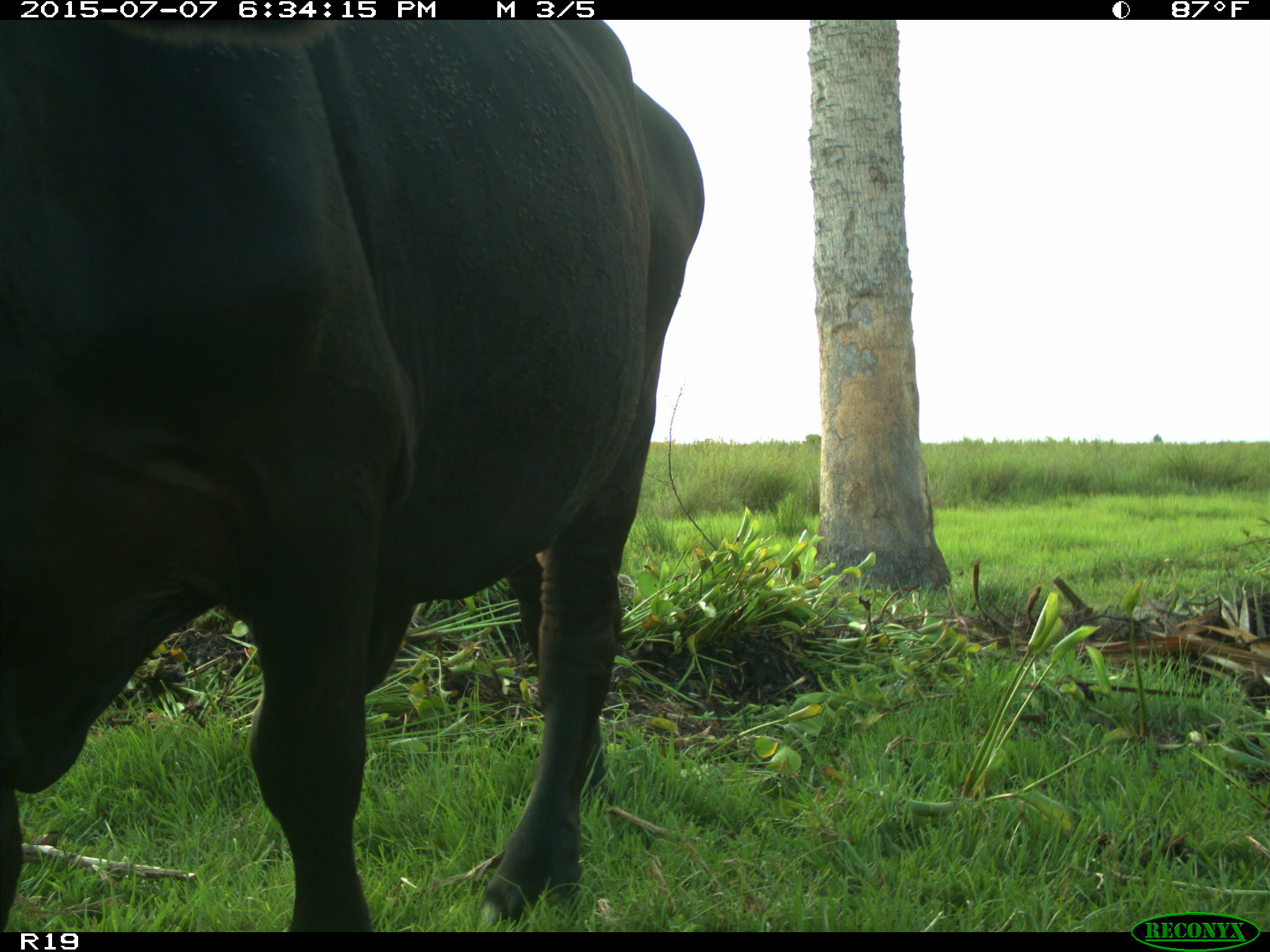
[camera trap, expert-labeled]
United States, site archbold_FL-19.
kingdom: Animalia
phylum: Chordata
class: Mammalia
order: Artiodactyla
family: Bovidae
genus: Bos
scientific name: Bos taurus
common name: domestic cow